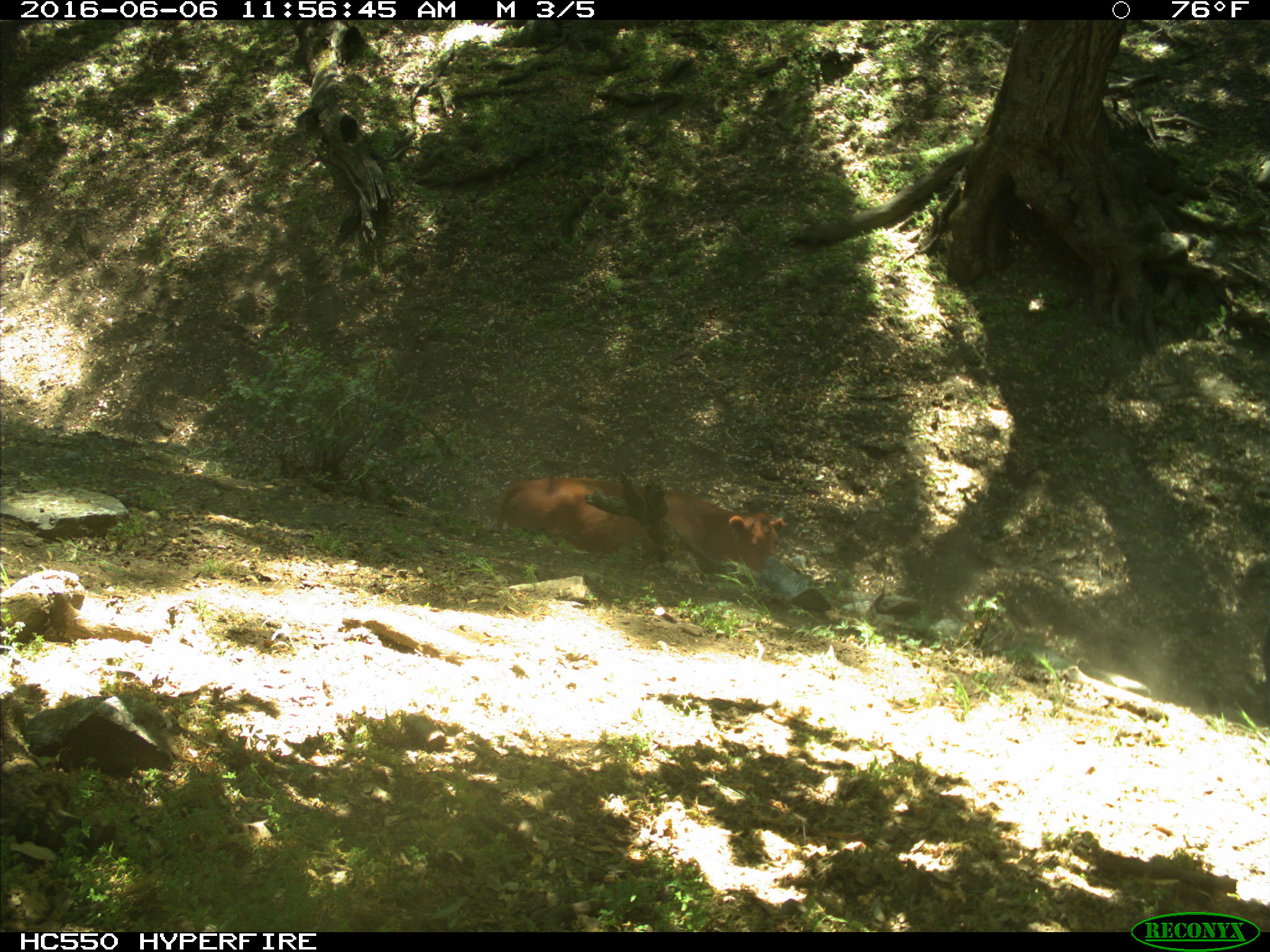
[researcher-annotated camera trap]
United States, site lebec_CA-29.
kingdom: Animalia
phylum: Chordata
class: Mammalia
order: Artiodactyla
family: Bovidae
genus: Bos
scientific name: Bos taurus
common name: domestic cow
Bos taurus (domestic cow).